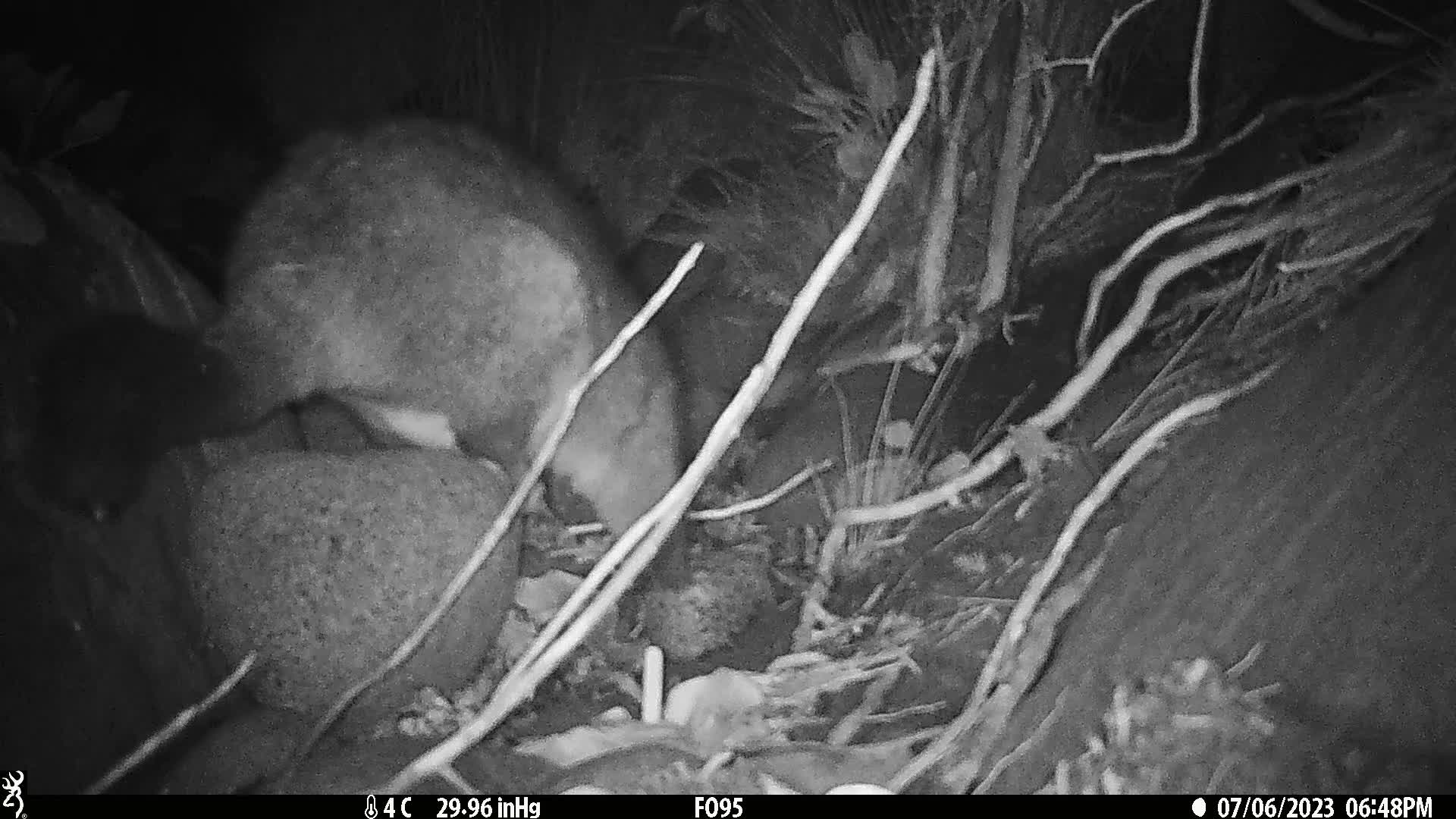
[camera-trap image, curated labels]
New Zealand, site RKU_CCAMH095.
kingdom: Animalia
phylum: Chordata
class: Mammalia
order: Diprotodontia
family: Phalangeridae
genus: Trichosurus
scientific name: Trichosurus vulpecula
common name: common brushtail possum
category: possum